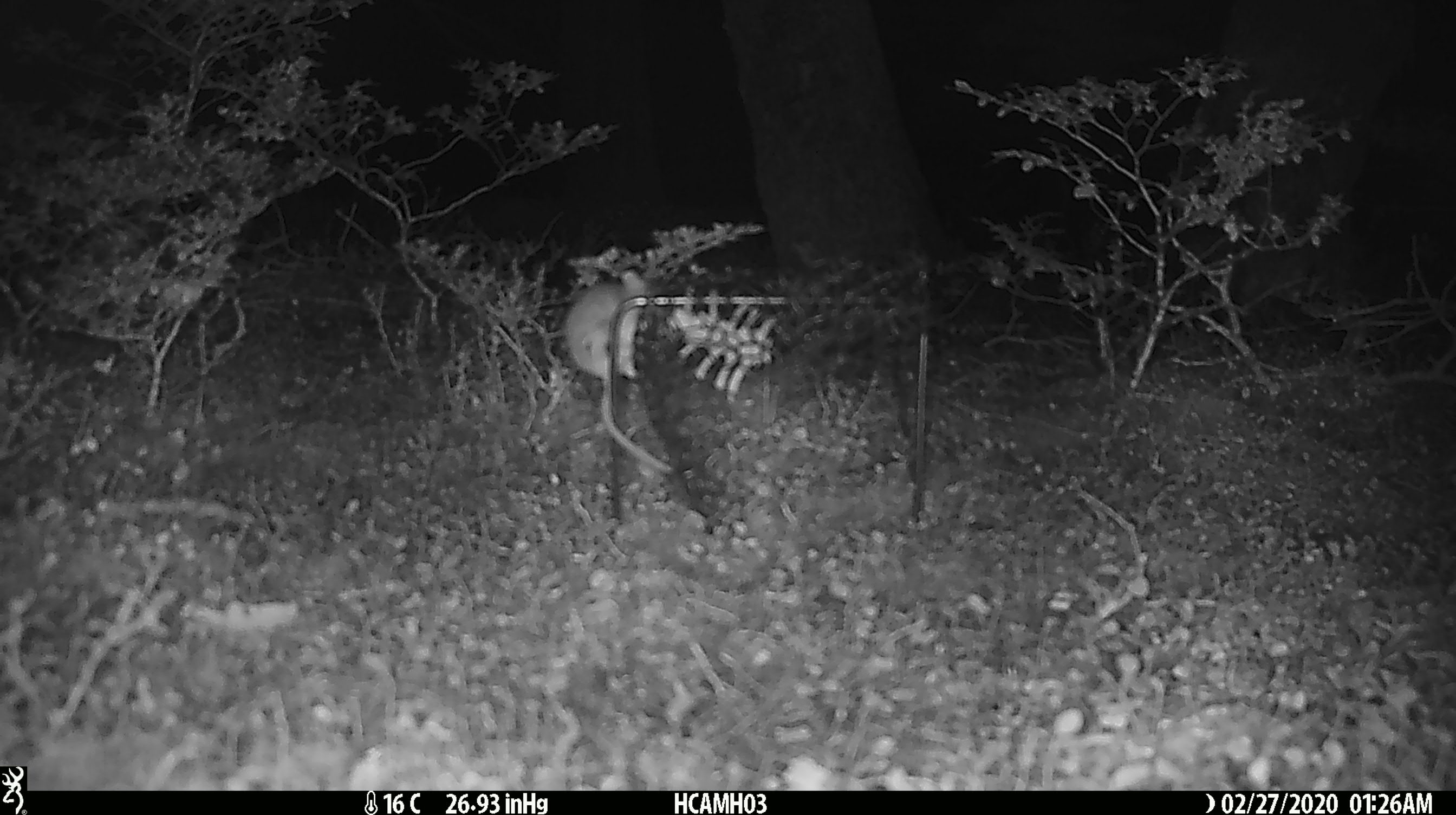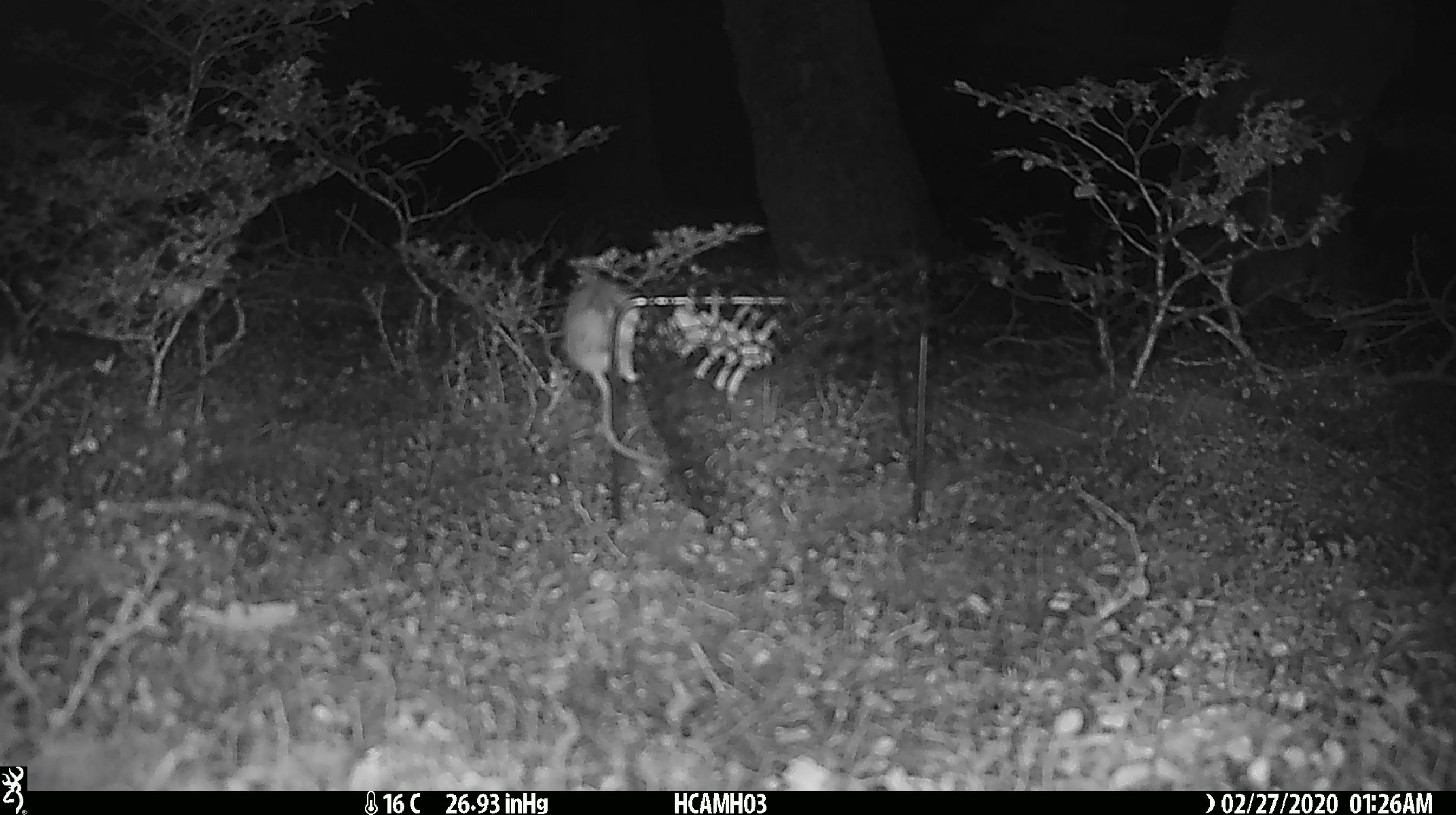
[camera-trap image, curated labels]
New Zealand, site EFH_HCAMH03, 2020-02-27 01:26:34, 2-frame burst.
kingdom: Animalia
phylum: Chordata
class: Mammalia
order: Rodentia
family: Muridae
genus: Mus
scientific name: Mus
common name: mouse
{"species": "mouse (Mus)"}